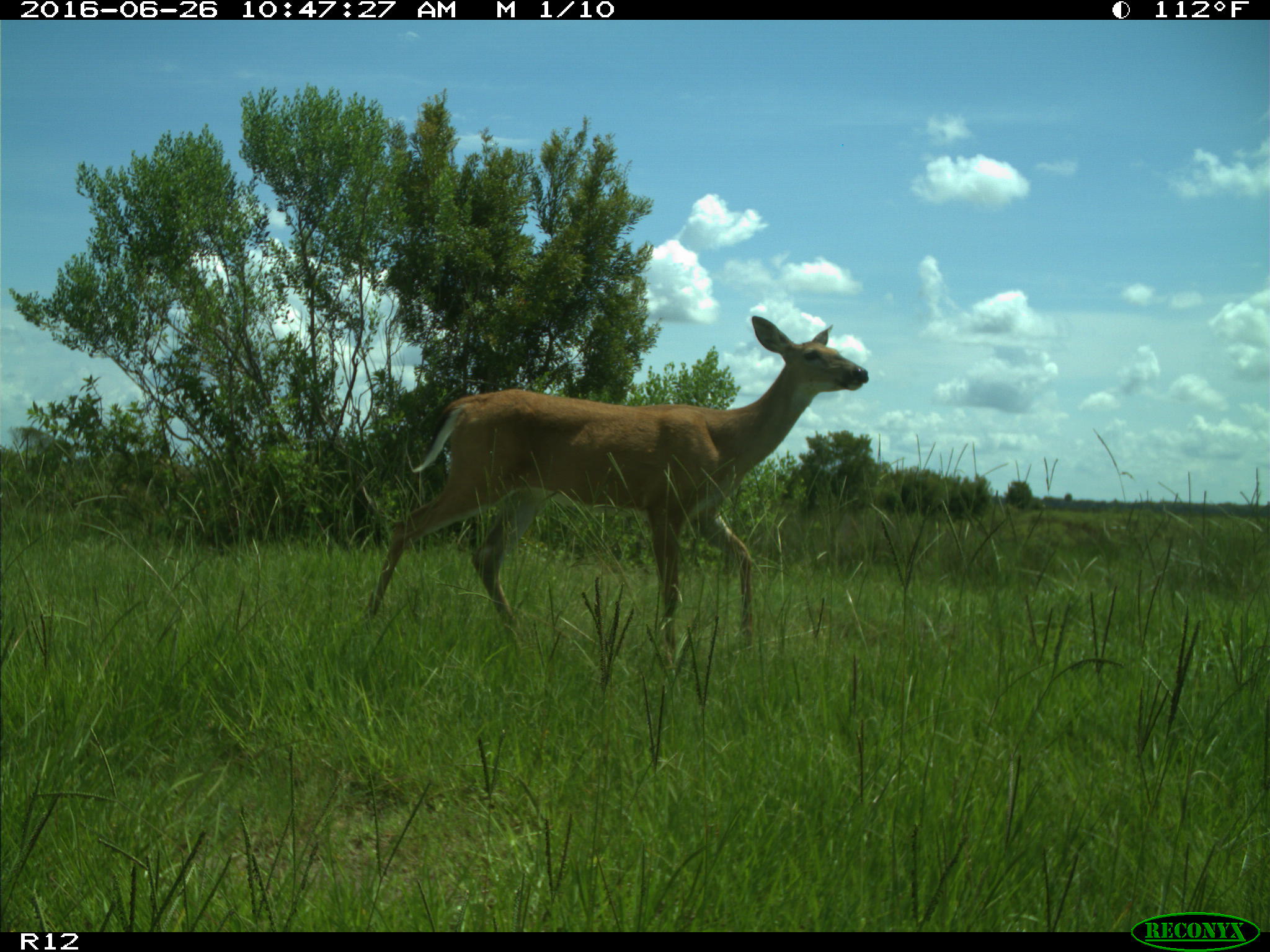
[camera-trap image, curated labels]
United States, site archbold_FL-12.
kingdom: Animalia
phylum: Chordata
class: Mammalia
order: Artiodactyla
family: Cervidae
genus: Odocoileus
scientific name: Odocoileus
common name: deer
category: unidentified deer